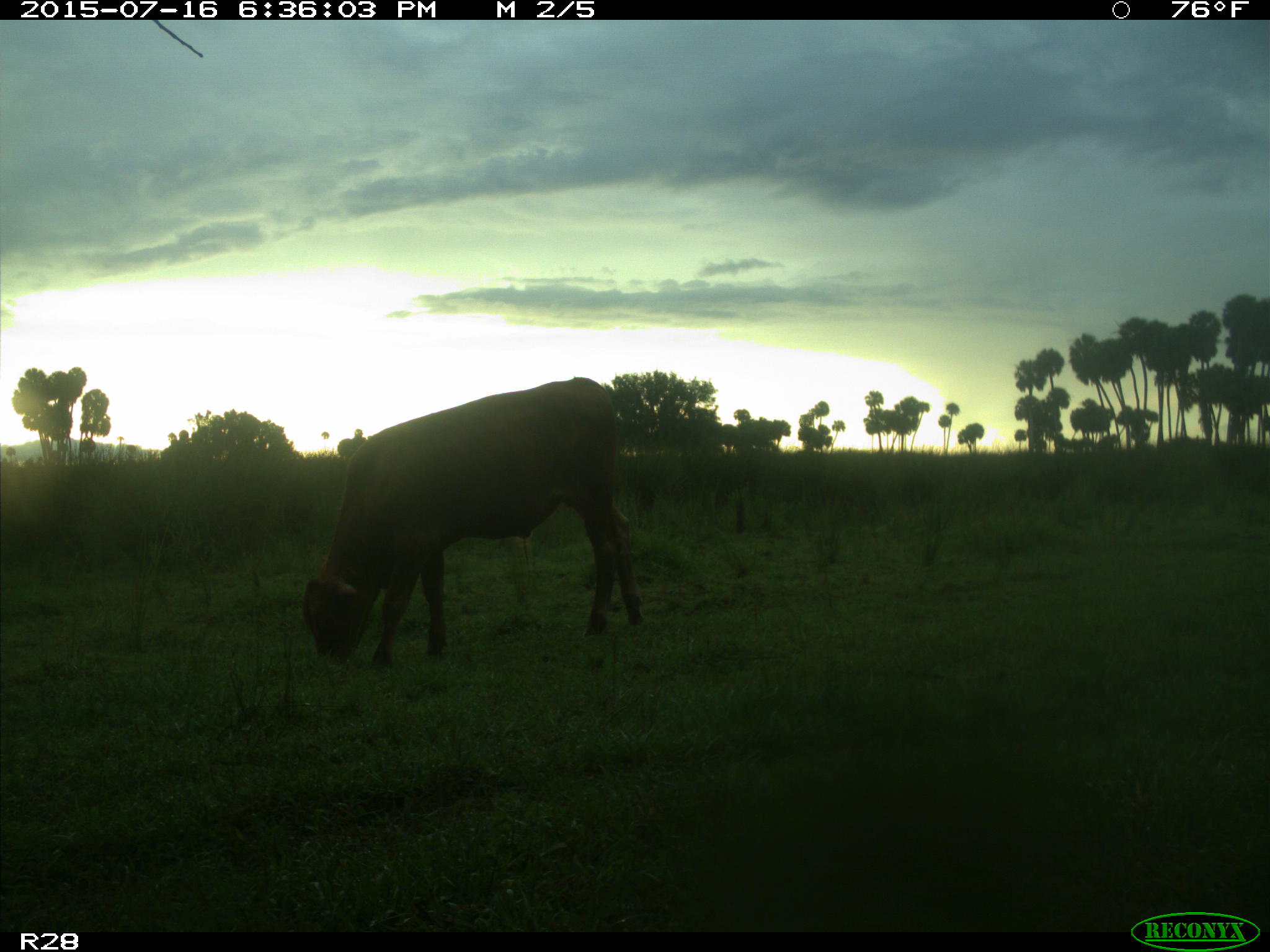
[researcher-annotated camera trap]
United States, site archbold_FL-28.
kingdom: Animalia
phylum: Chordata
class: Mammalia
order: Artiodactyla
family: Bovidae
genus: Bos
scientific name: Bos taurus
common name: domestic cow